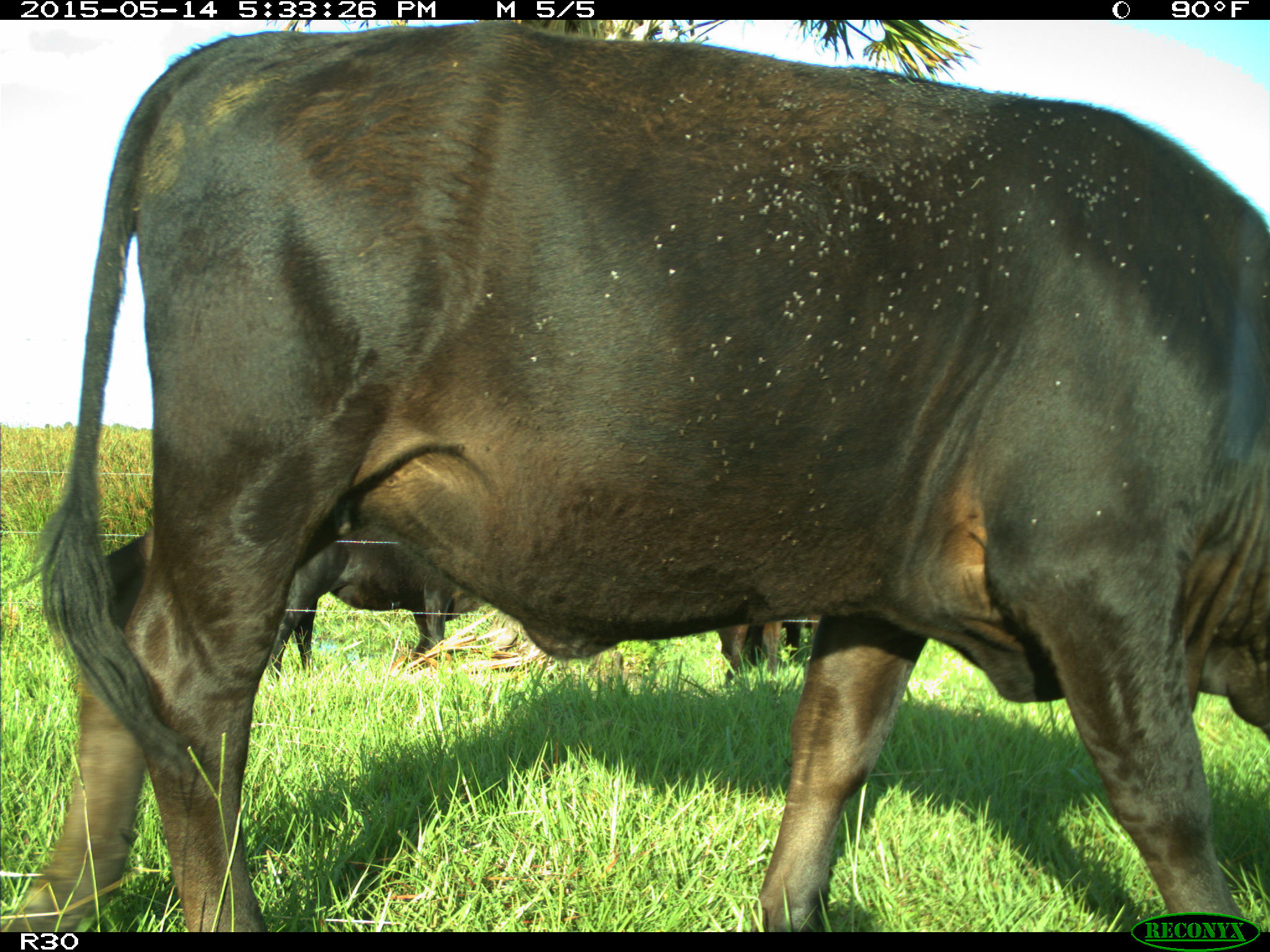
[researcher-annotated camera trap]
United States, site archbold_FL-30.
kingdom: Animalia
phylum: Chordata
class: Mammalia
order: Artiodactyla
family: Bovidae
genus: Bos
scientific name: Bos taurus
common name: domestic cow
Bos taurus (domestic cow).